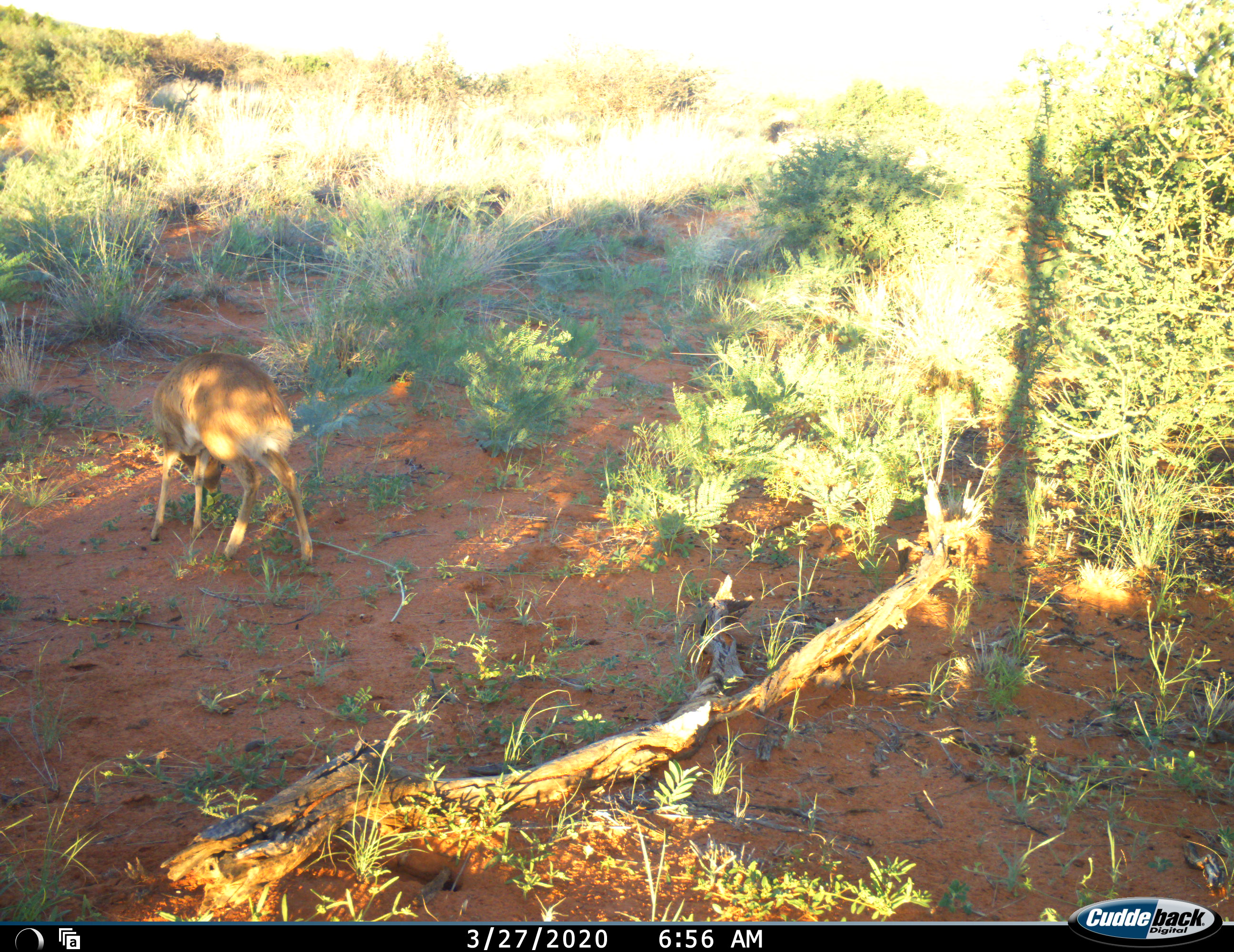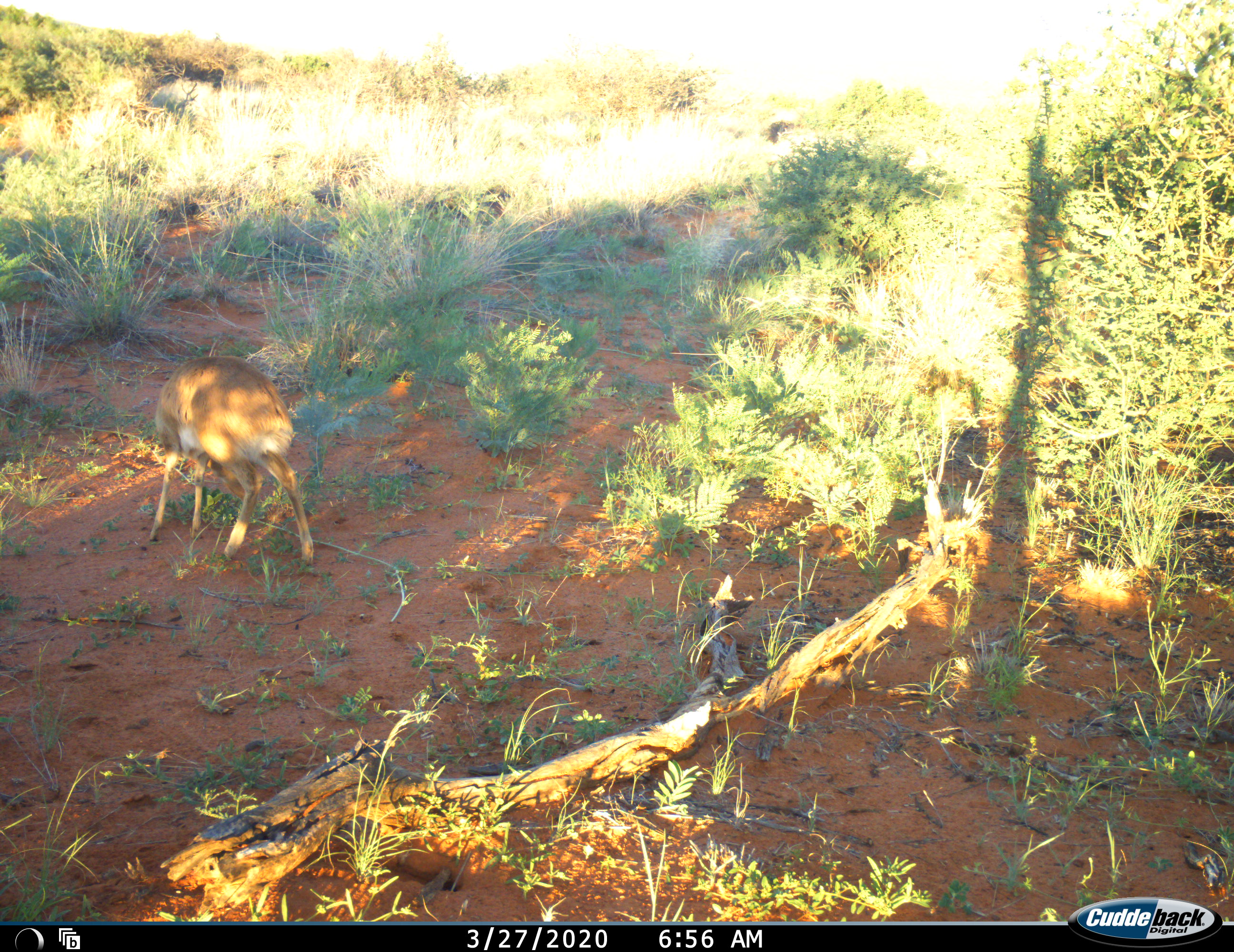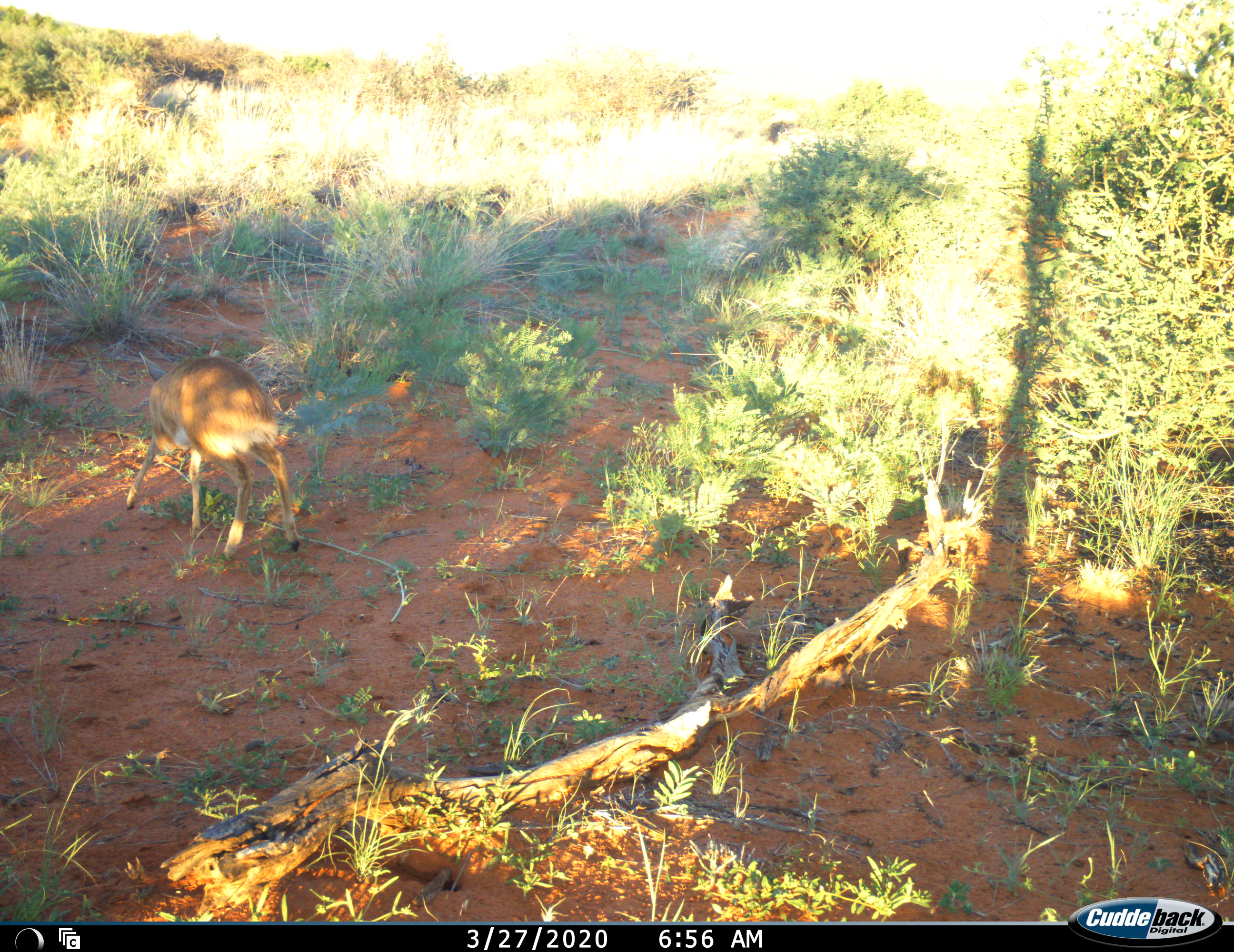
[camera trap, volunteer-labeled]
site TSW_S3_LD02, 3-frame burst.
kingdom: Animalia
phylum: Chordata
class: Mammalia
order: Artiodactyla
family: Bovidae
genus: Raphicerus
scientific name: Raphicerus campestris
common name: steenbok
Steenbok (Raphicerus campestris), count 1. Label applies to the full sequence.